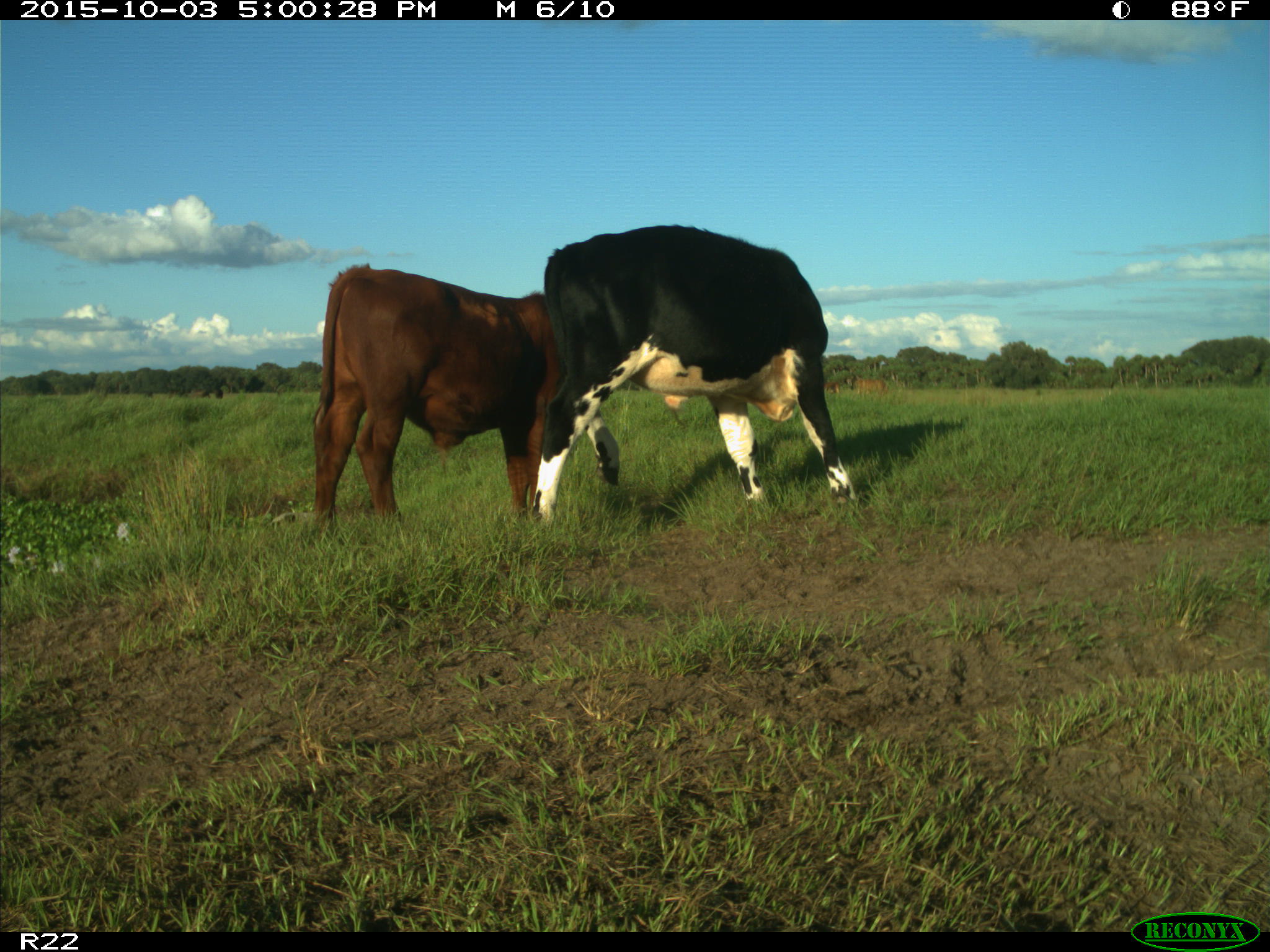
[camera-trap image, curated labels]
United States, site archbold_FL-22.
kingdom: Animalia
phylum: Chordata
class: Mammalia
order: Artiodactyla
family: Bovidae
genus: Bos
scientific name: Bos taurus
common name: domestic cow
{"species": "Bos taurus (domestic cow)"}